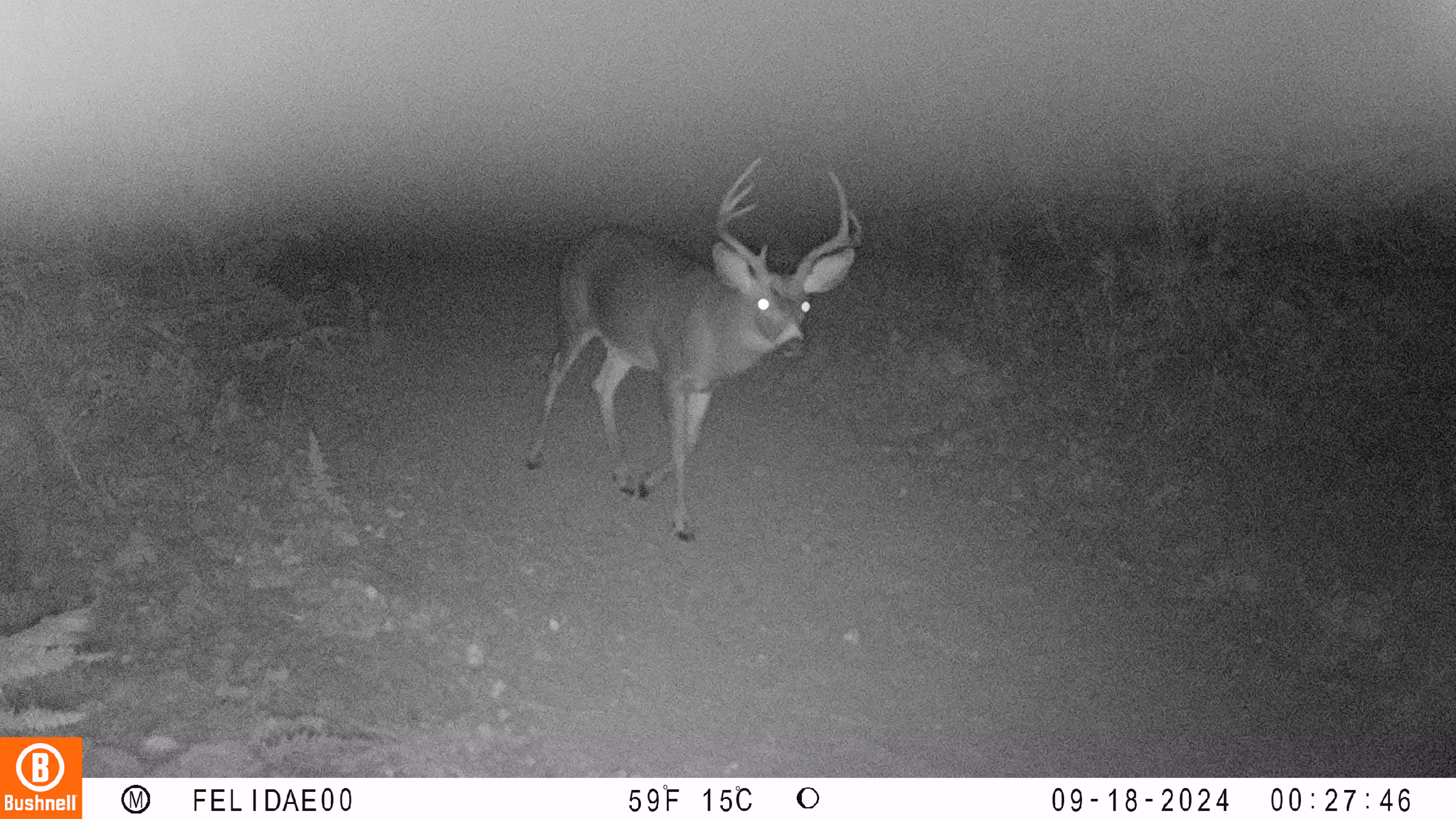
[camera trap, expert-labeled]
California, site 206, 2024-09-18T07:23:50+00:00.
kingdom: Animalia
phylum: Chordata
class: Mammalia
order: Artiodactyla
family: Cervidae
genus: Odocoileus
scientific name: Odocoileus hemionus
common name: mule deer